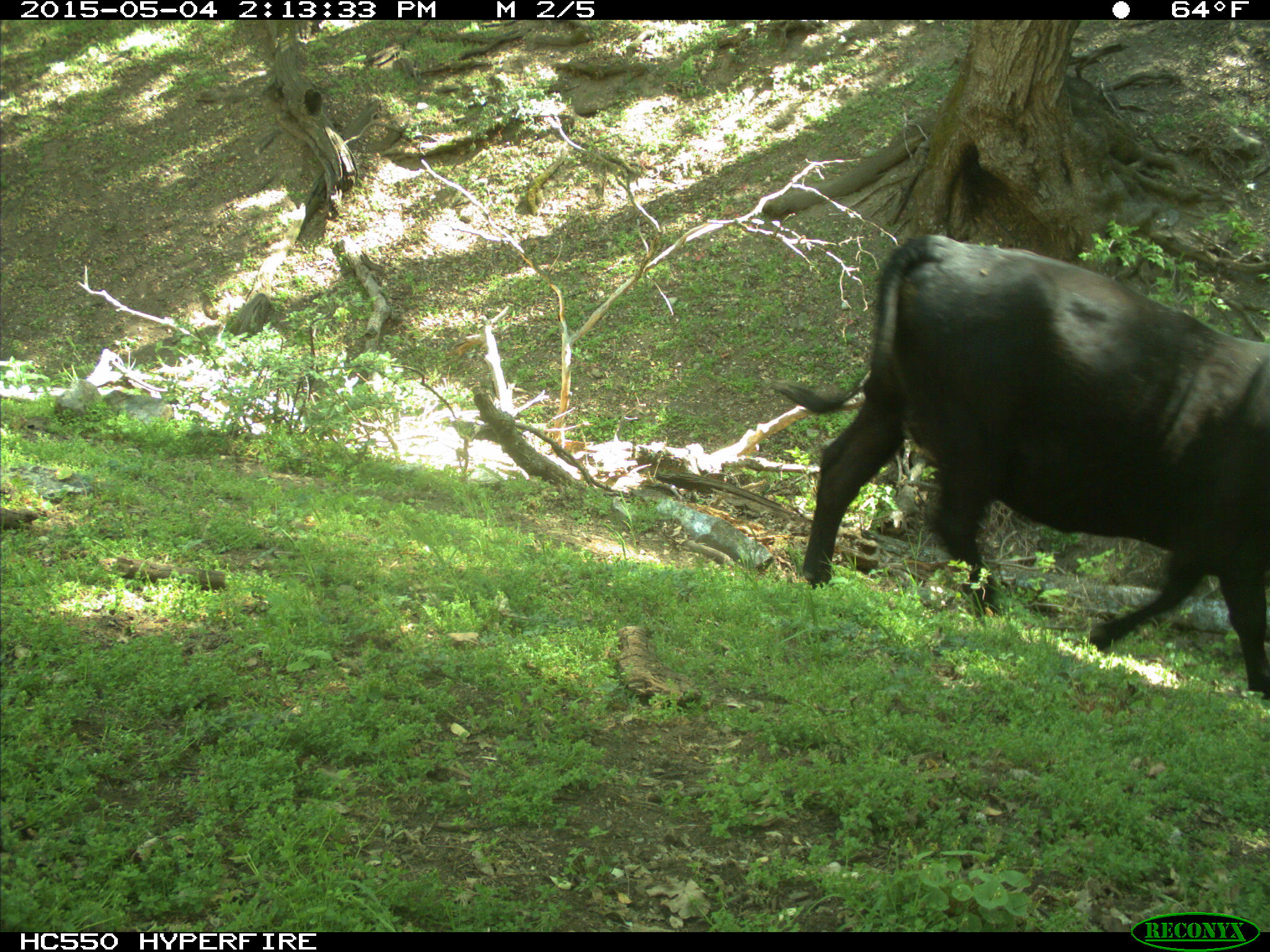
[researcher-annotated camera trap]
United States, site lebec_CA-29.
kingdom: Animalia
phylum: Chordata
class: Mammalia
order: Artiodactyla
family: Bovidae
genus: Bos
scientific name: Bos taurus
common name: domestic cow